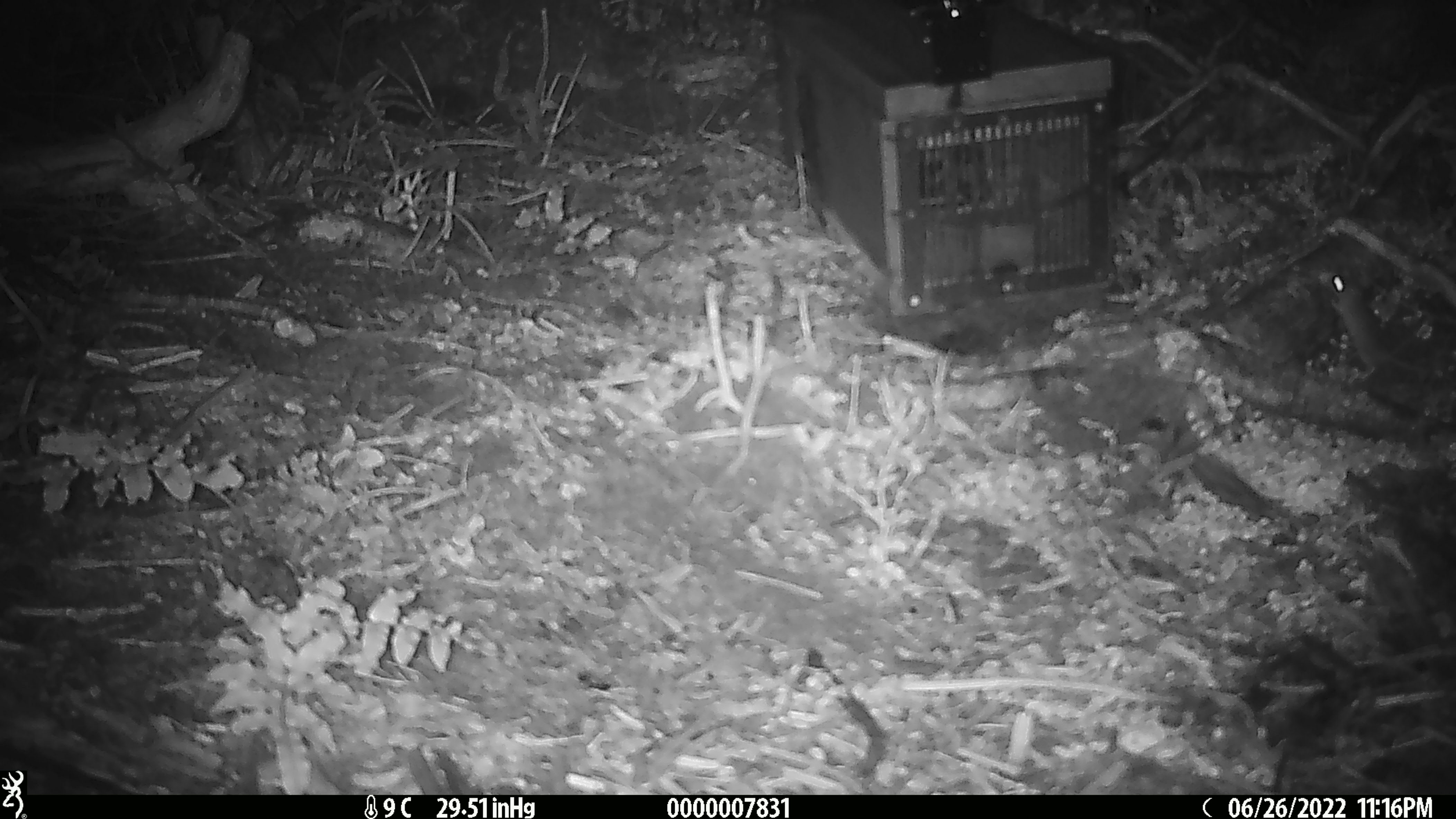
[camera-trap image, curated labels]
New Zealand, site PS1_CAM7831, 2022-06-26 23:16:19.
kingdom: Animalia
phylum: Chordata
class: Mammalia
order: Rodentia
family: Muridae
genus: Mus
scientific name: Mus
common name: mouse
Mouse (Mus).